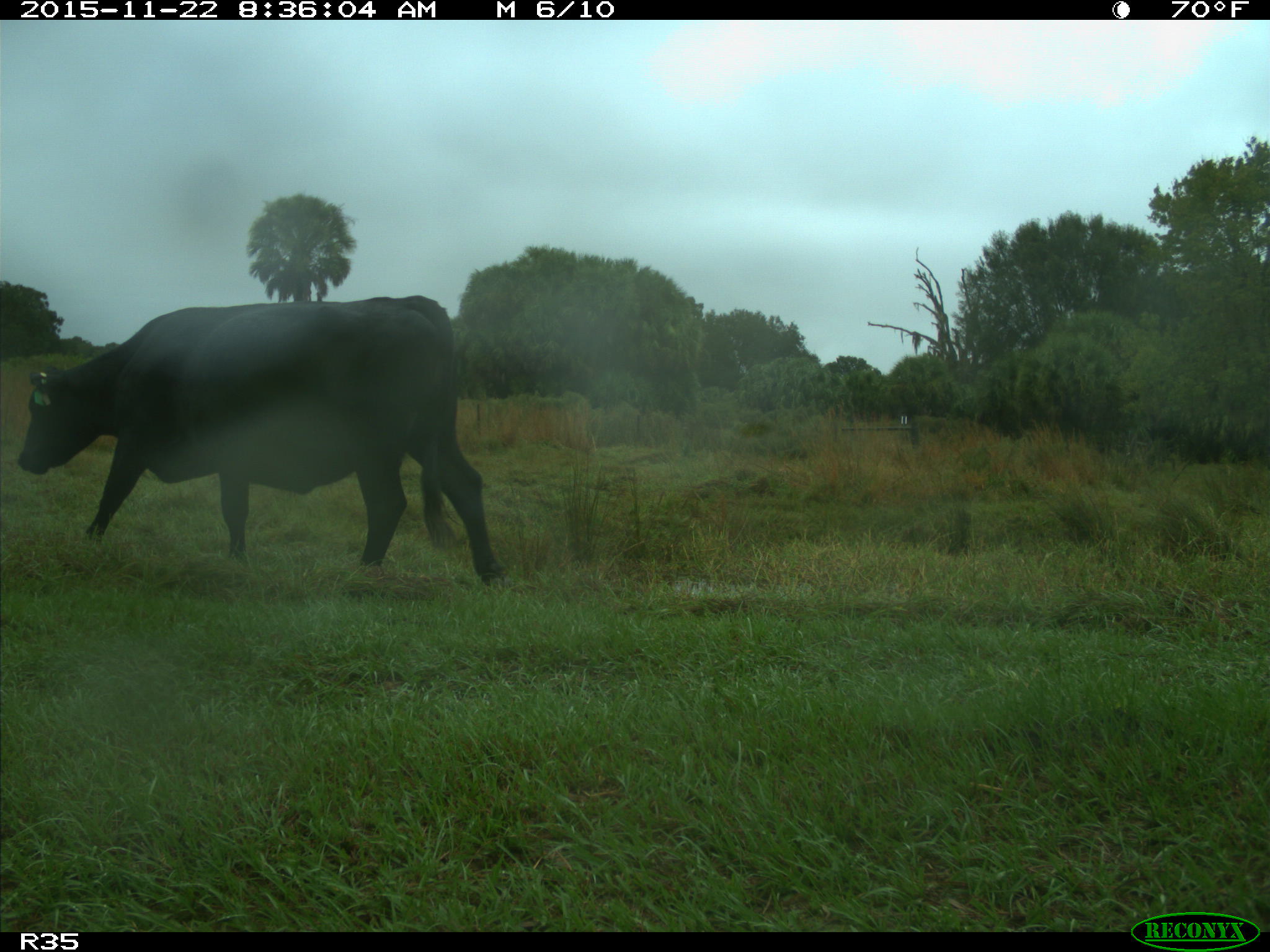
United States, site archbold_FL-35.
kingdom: Animalia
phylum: Chordata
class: Mammalia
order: Artiodactyla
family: Bovidae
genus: Bos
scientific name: Bos taurus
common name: domestic cow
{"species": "Bos taurus (domestic cow)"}